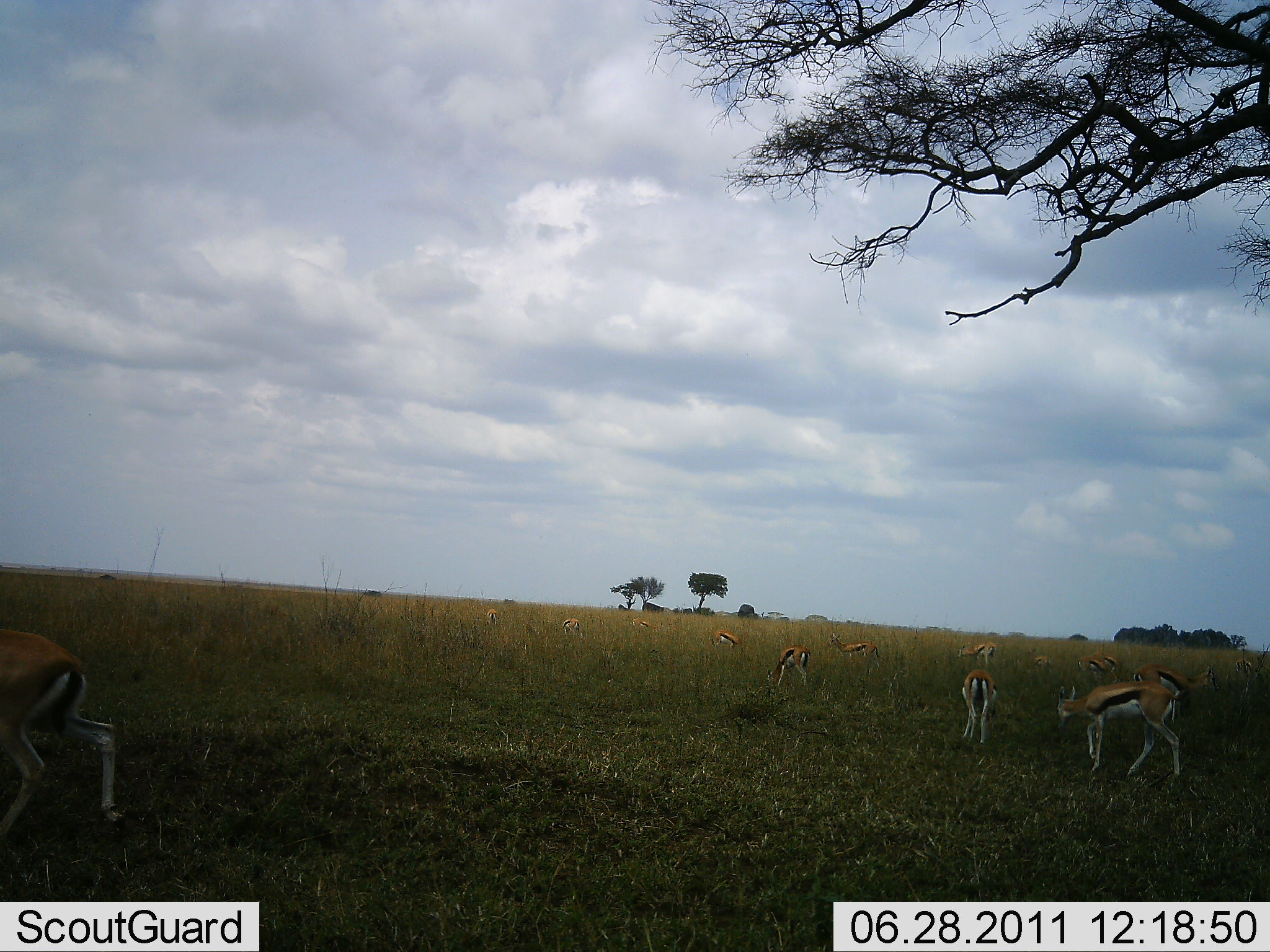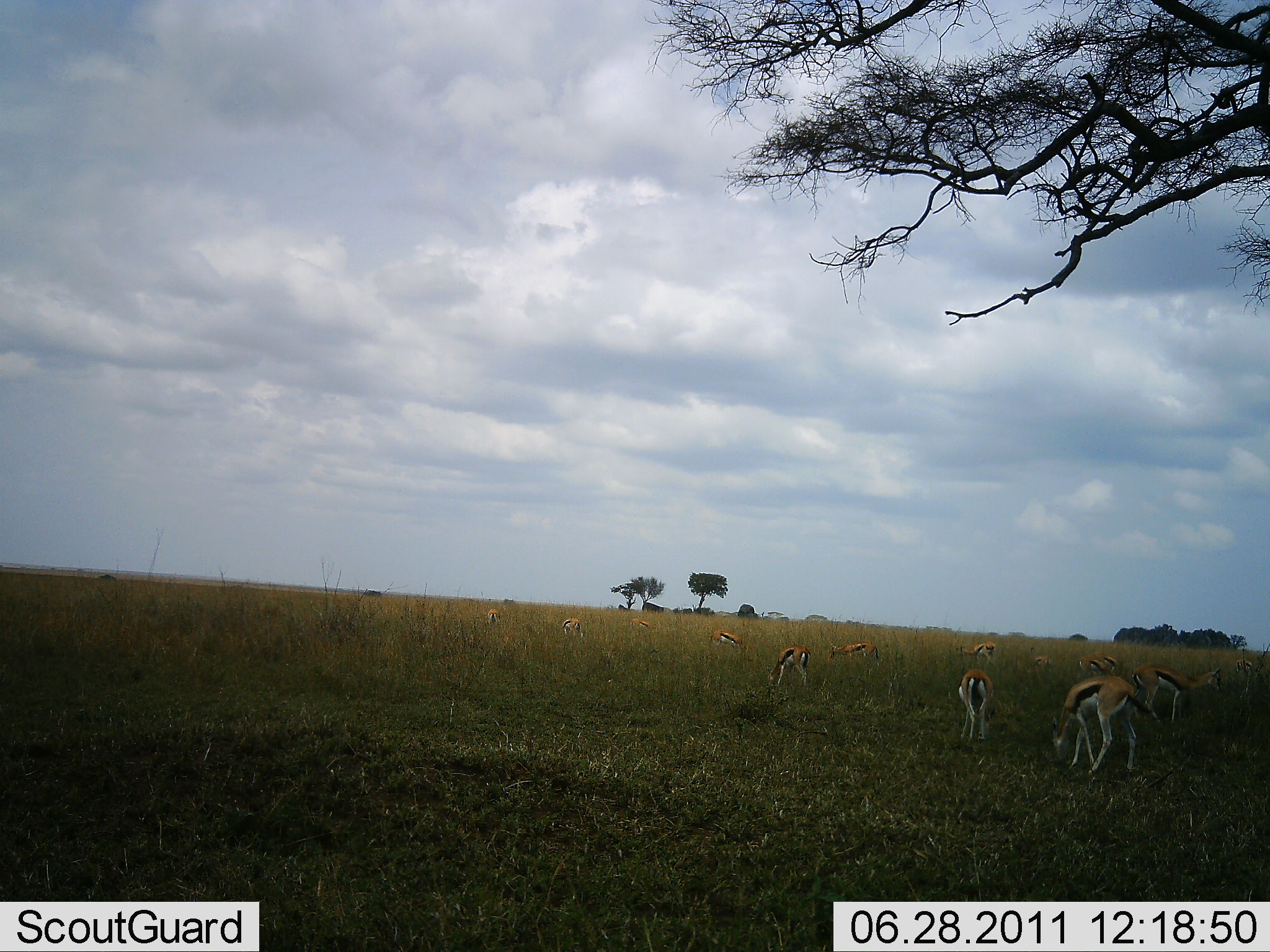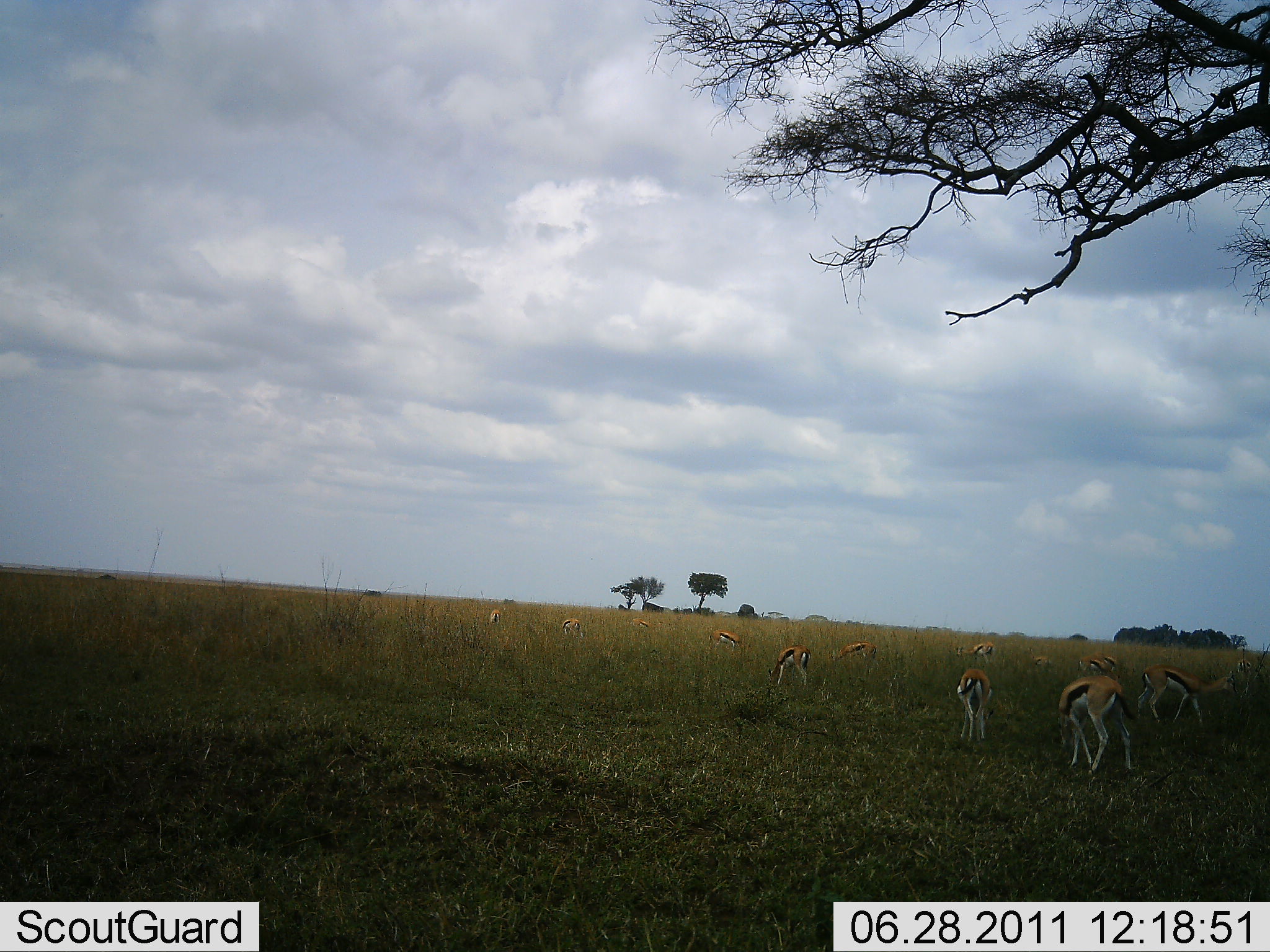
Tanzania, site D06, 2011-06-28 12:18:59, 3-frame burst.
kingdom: Animalia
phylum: Chordata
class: Mammalia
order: Artiodactyla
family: Bovidae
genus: Eudorcas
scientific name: Eudorcas thomsonii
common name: thomson's gazelle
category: gazellethomsons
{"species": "gazellethomsons (thomson's gazelle) (Eudorcas thomsonii)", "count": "11-50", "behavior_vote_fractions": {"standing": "30%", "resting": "0%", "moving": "10%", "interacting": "0%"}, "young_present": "0%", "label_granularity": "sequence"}